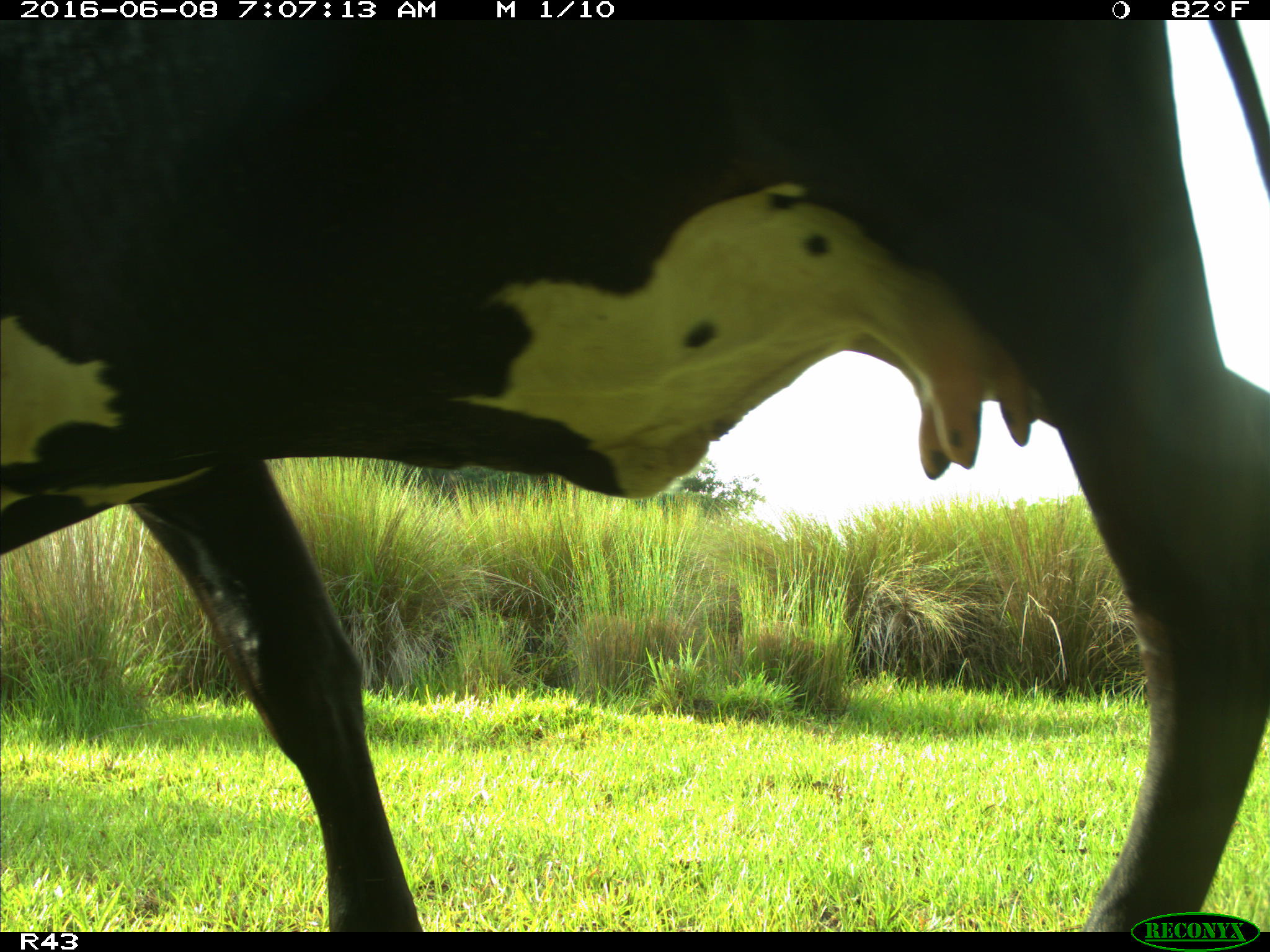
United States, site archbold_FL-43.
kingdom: Animalia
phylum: Chordata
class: Mammalia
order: Artiodactyla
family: Bovidae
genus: Bos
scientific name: Bos taurus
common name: domestic cow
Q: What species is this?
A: Bos taurus (domestic cow).